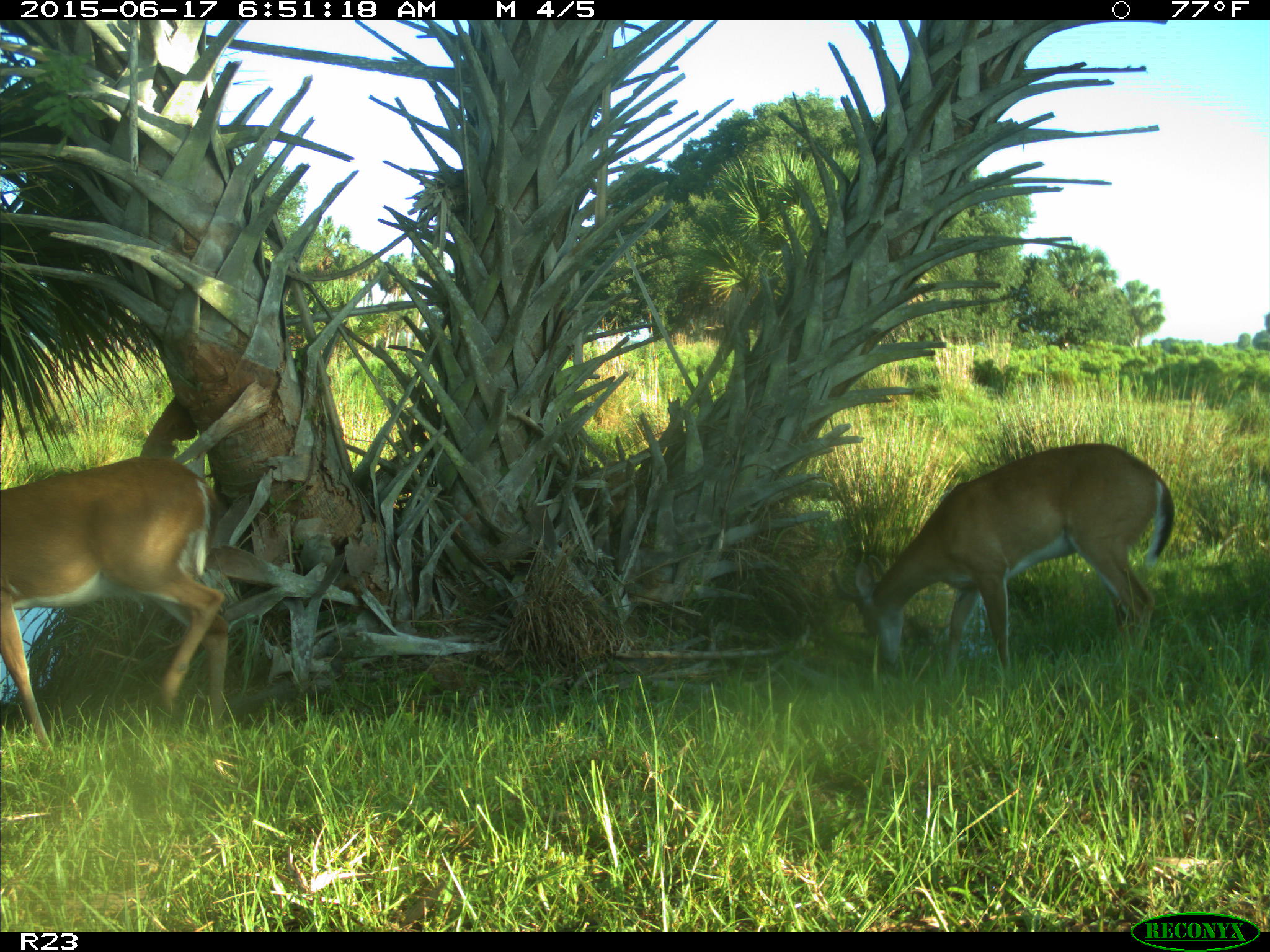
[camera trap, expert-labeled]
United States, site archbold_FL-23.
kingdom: Animalia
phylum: Chordata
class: Mammalia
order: Artiodactyla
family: Bovidae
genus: Bos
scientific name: Bos taurus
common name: domestic cow